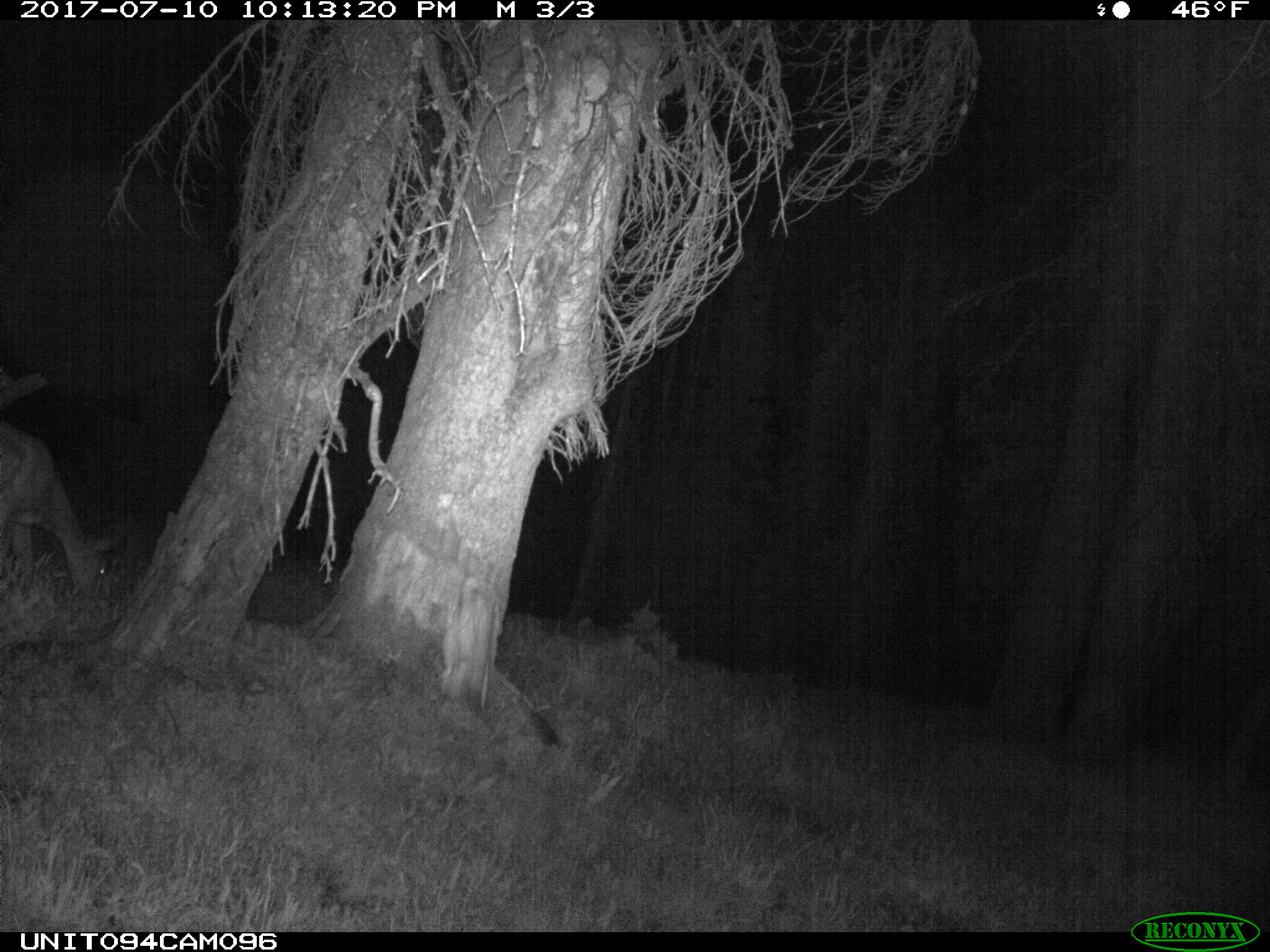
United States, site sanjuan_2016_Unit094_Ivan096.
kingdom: Animalia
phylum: Chordata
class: Mammalia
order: Artiodactyla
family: Cervidae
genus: Odocoileus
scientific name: Odocoileus hemionus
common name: mule deer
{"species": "Odocoileus hemionus (mule deer)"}